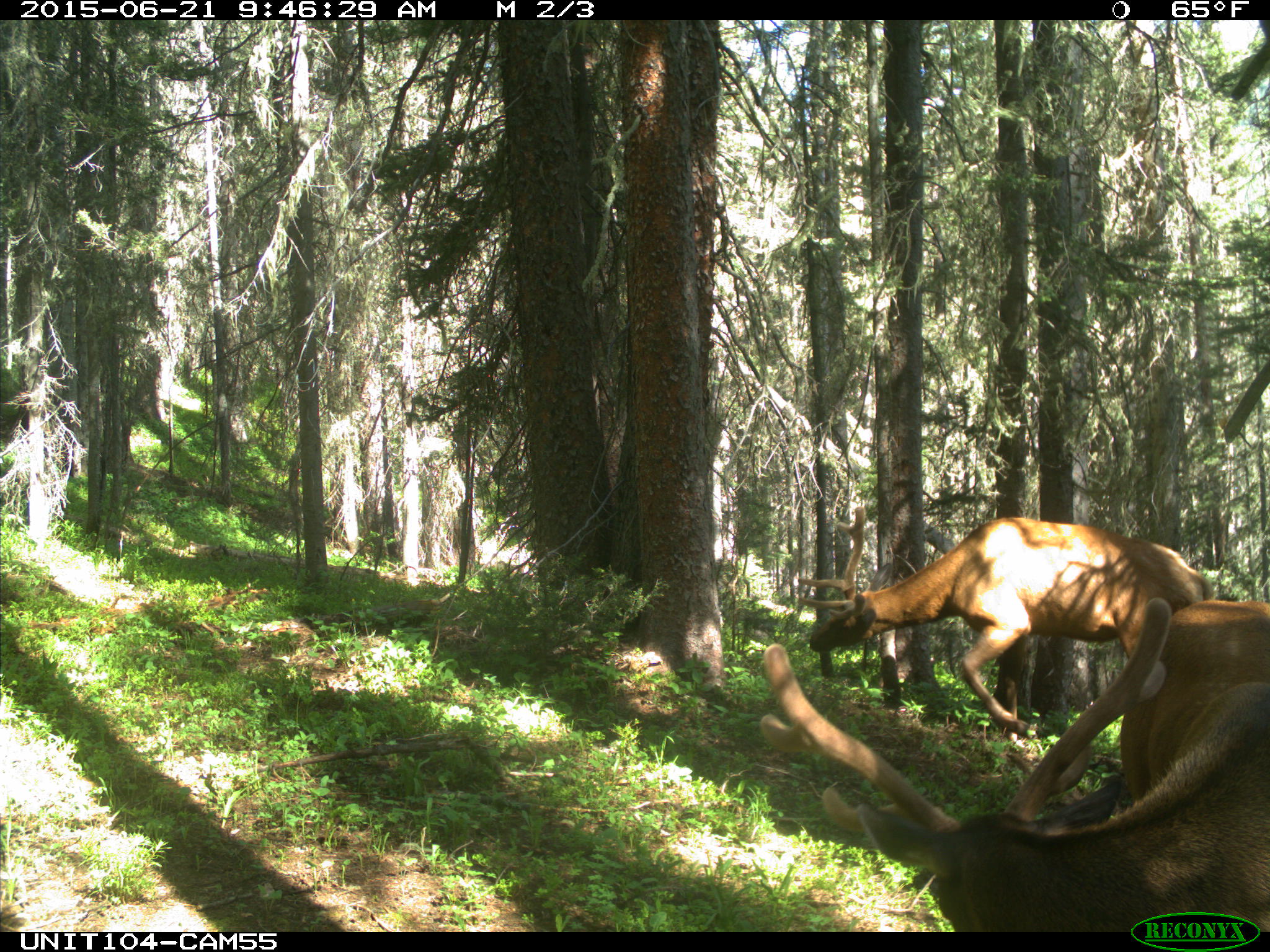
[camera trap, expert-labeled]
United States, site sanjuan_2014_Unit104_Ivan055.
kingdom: Animalia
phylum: Chordata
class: Mammalia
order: Artiodactyla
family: Cervidae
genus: Cervus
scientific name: Cervus elaphus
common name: red deer